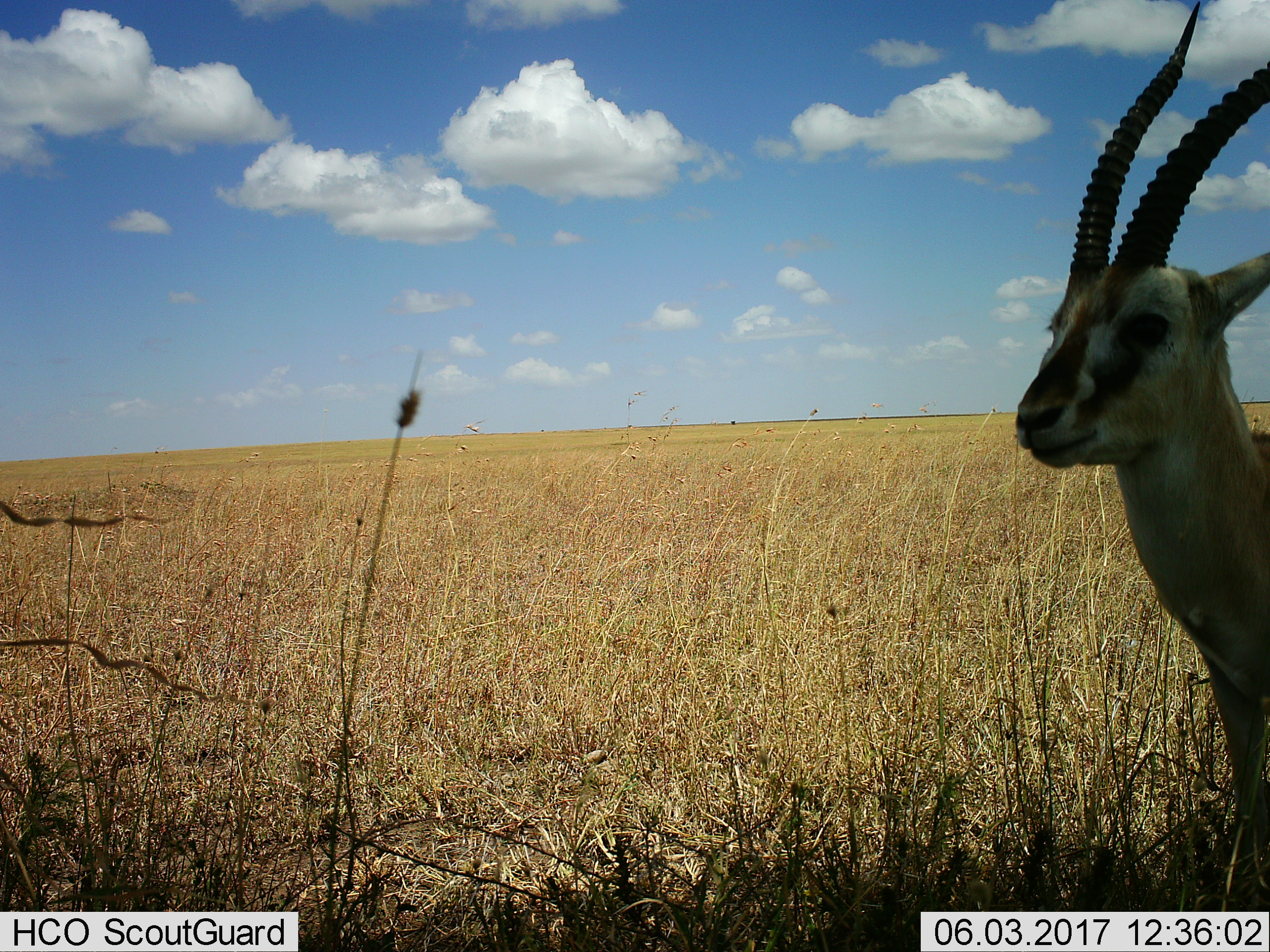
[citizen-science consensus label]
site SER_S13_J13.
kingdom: Animalia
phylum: Chordata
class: Mammalia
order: Artiodactyla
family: Bovidae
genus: Eudorcas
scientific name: Eudorcas thomsonii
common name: thomson's gazelle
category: gazellethomsons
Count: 1.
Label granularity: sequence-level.